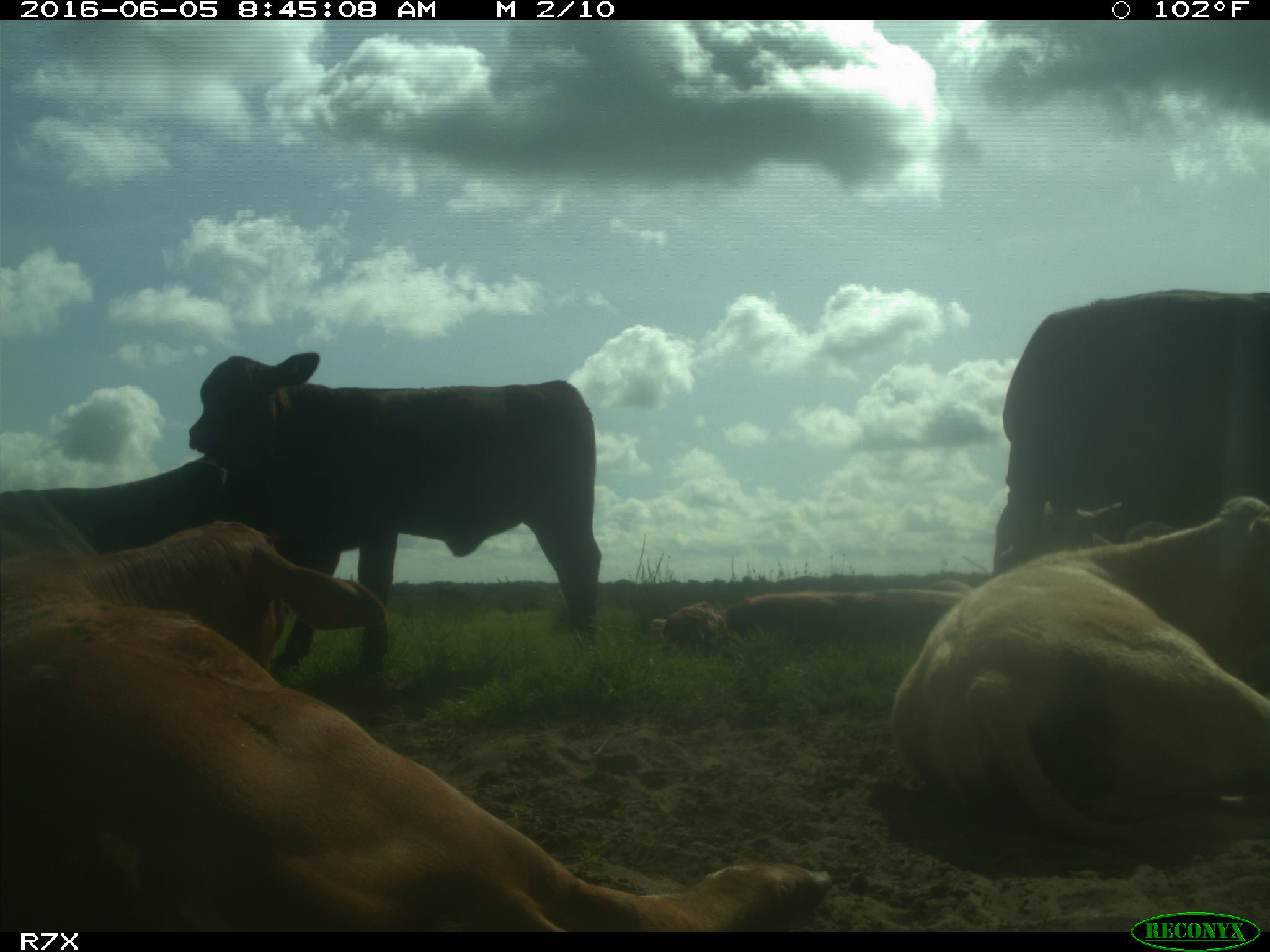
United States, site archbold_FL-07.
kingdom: Animalia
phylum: Chordata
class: Mammalia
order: Artiodactyla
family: Bovidae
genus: Bos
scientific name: Bos taurus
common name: domestic cow